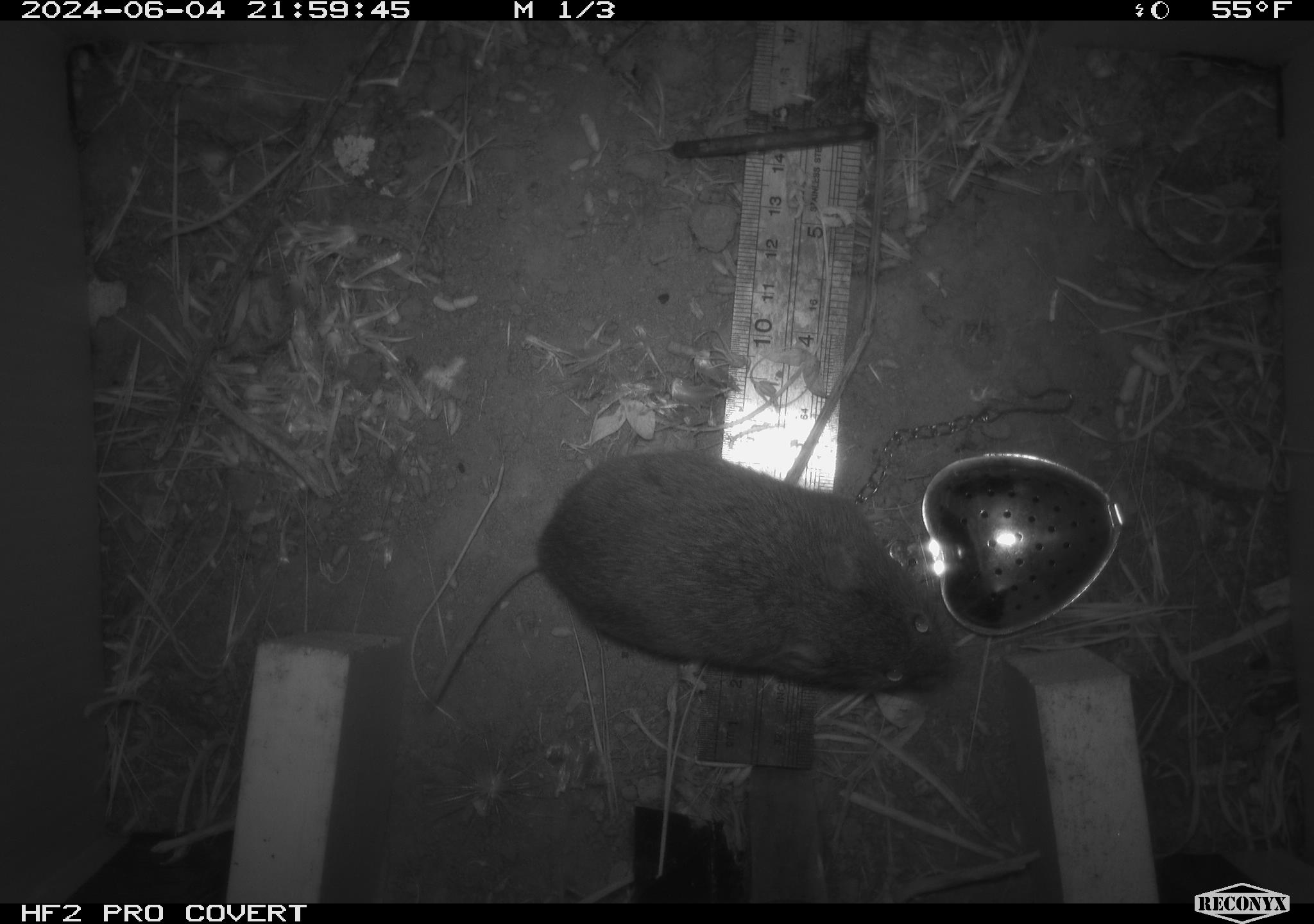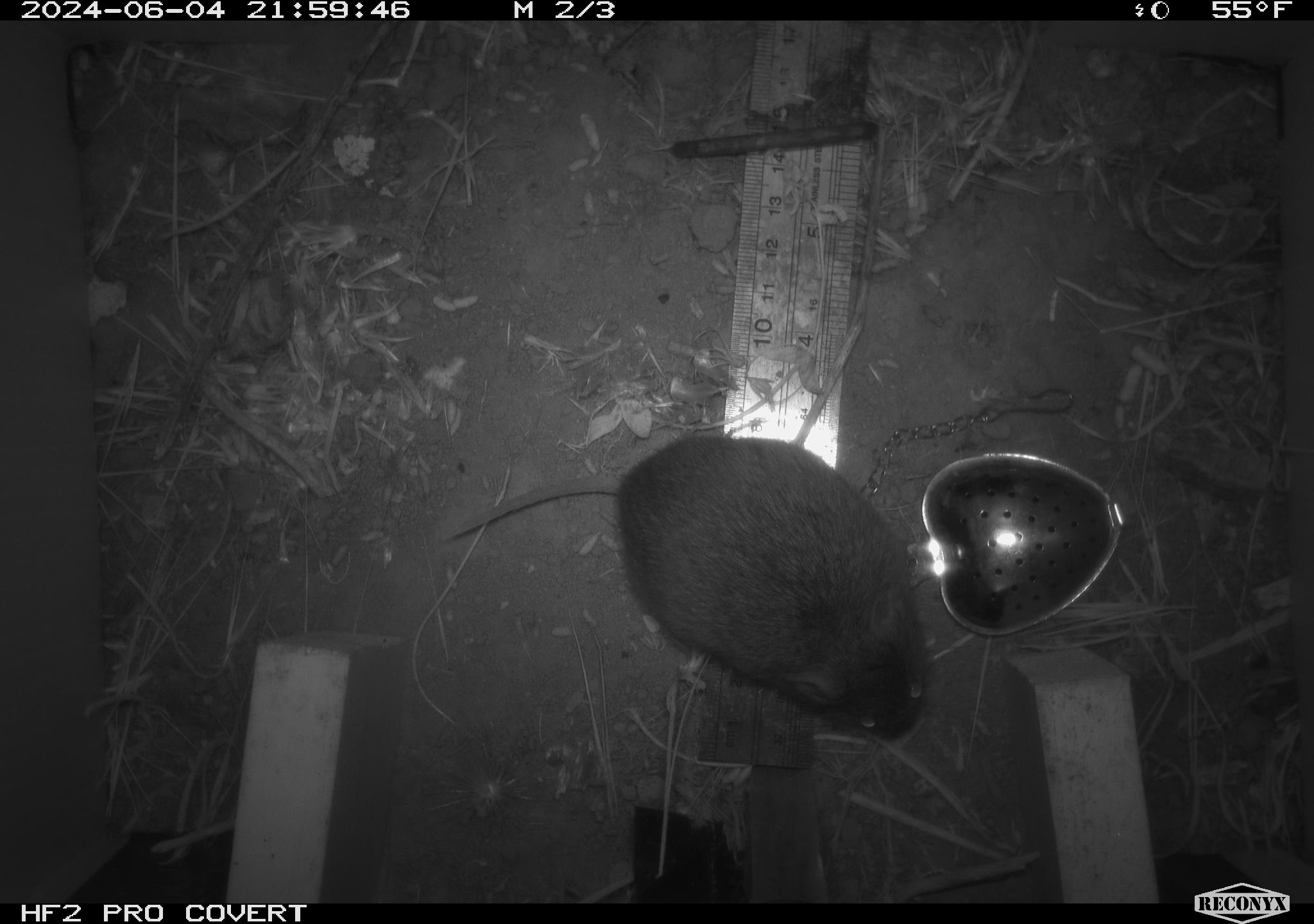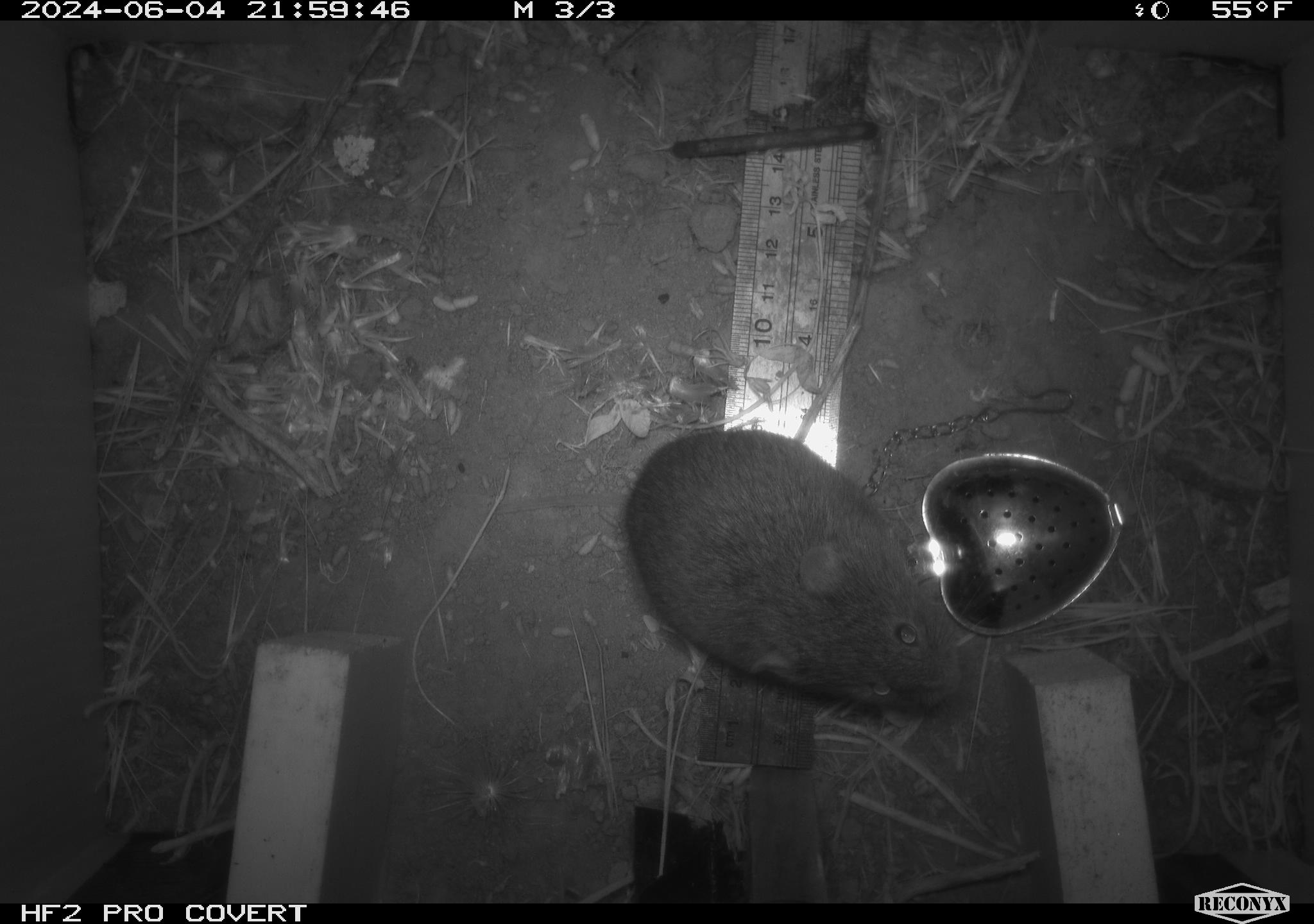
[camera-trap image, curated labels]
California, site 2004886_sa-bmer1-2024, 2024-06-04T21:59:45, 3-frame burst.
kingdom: Animalia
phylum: Chordata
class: Mammalia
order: Rodentia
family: Cricetidae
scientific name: Arvicolinae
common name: voles, lemmings, and muskrats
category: arvicolinae subfamily